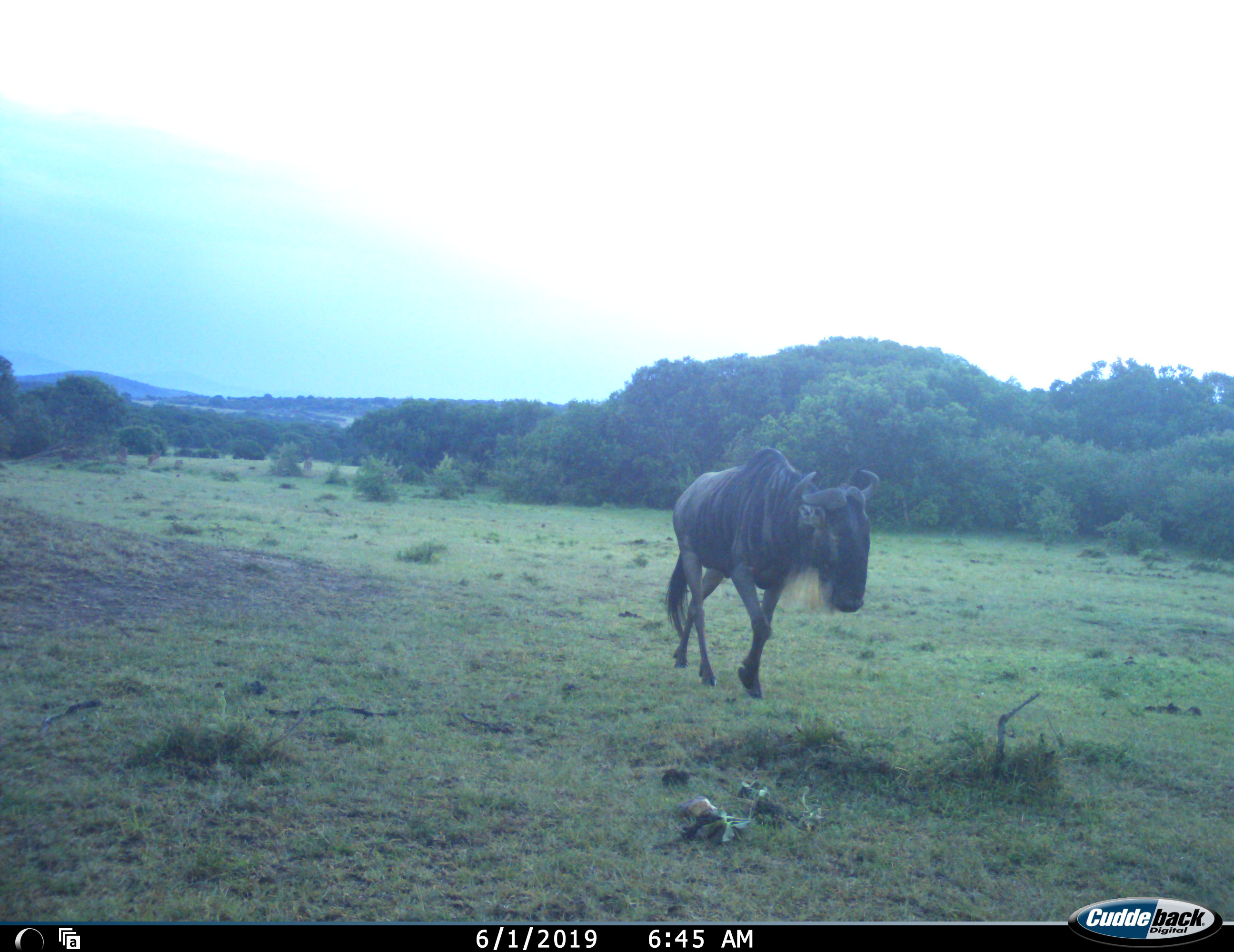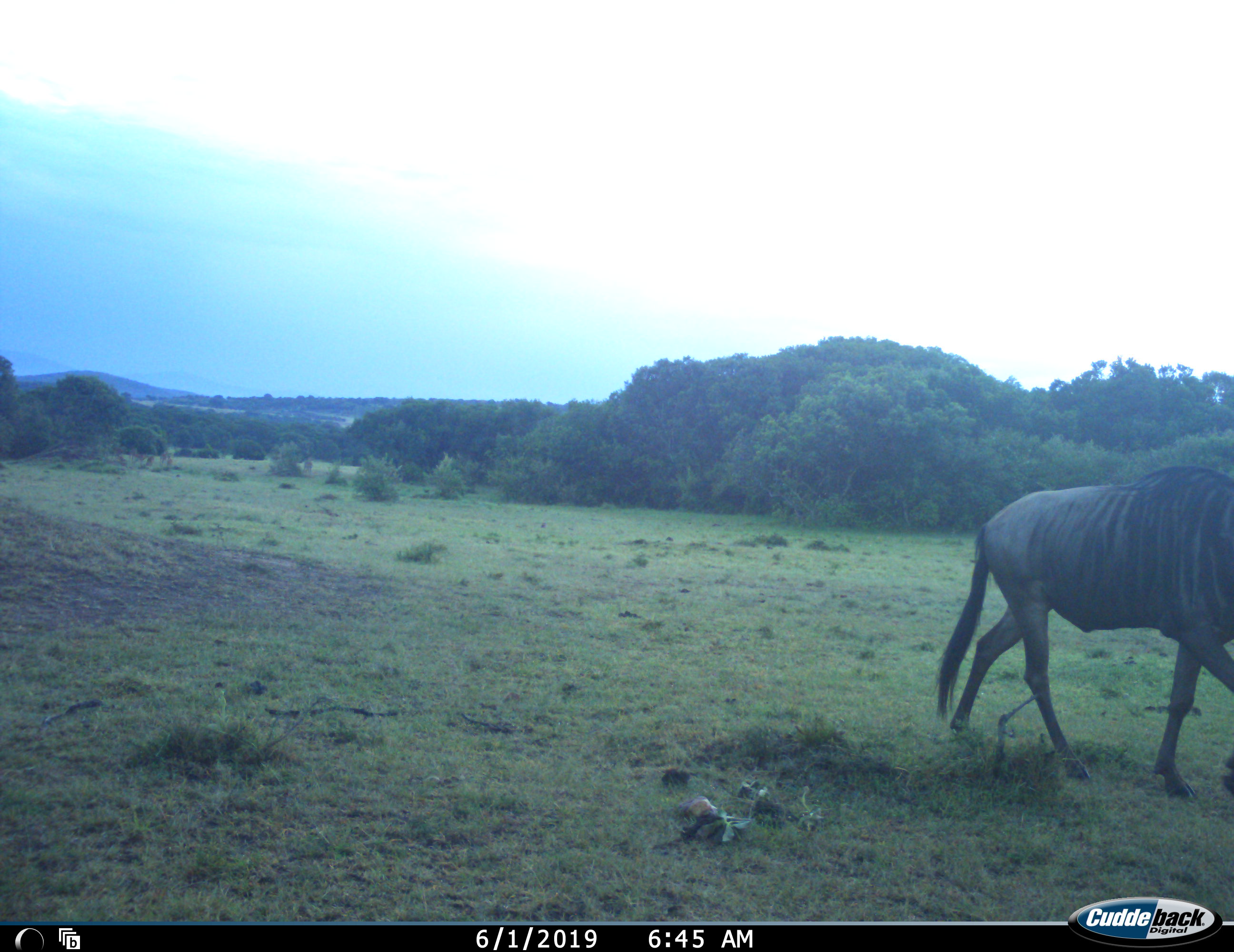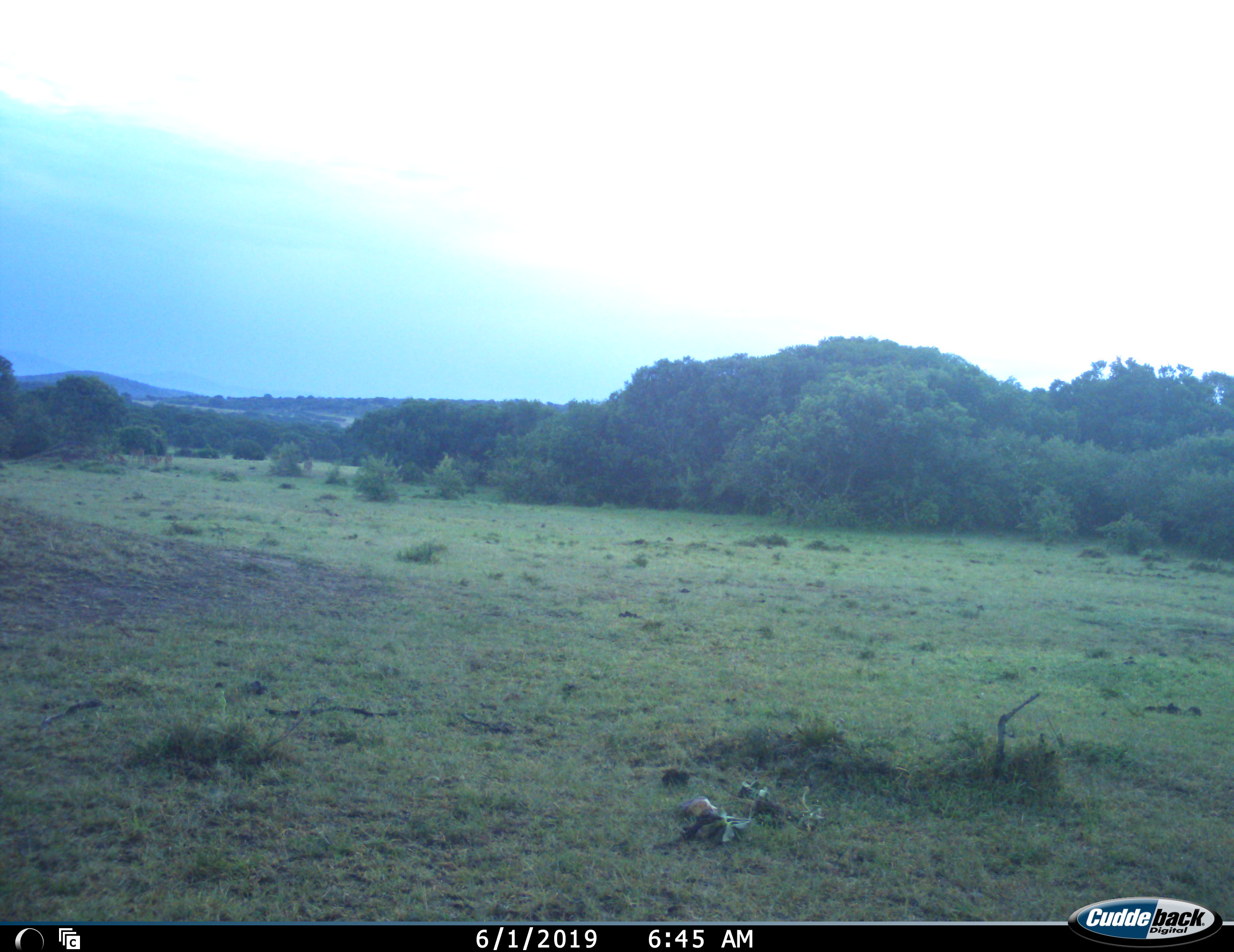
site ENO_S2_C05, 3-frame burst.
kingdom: Animalia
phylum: Chordata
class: Mammalia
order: Artiodactyla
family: Bovidae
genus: Connochaetes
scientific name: Connochaetes taurinus taurinus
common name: blue wildebeest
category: wildebeestblue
Wildebeestblue (blue wildebeest) (Connochaetes taurinus taurinus), count 1. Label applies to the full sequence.